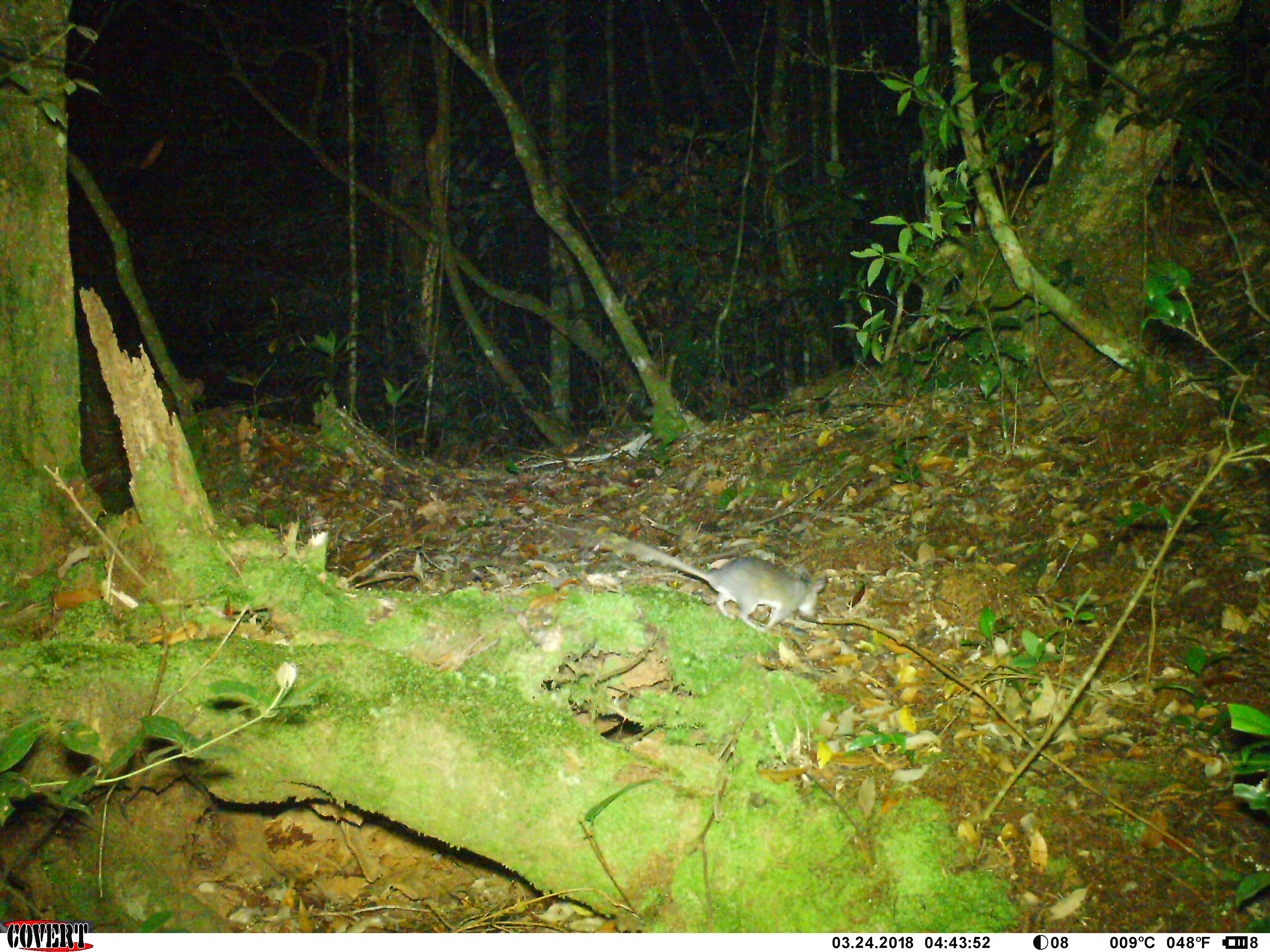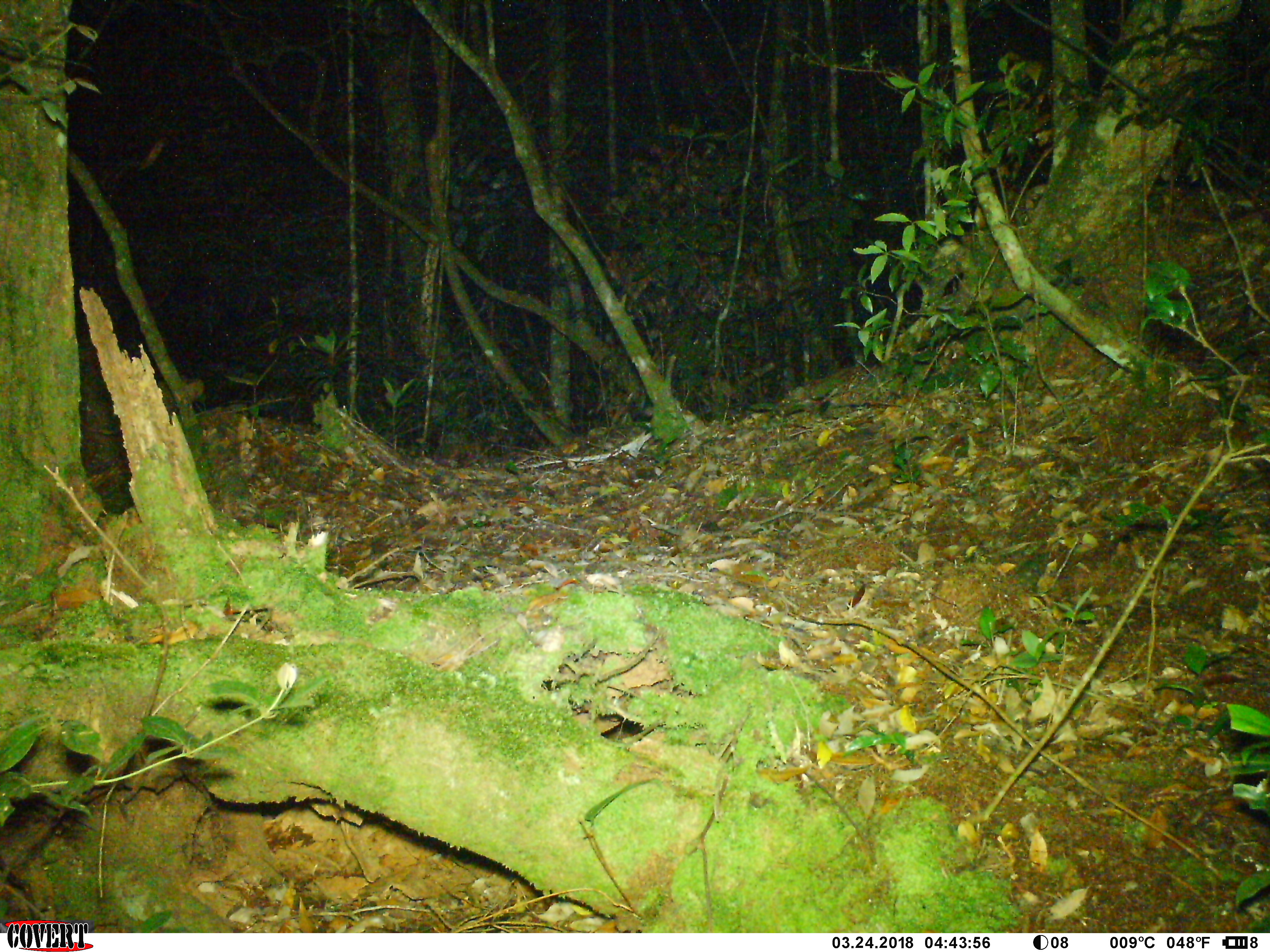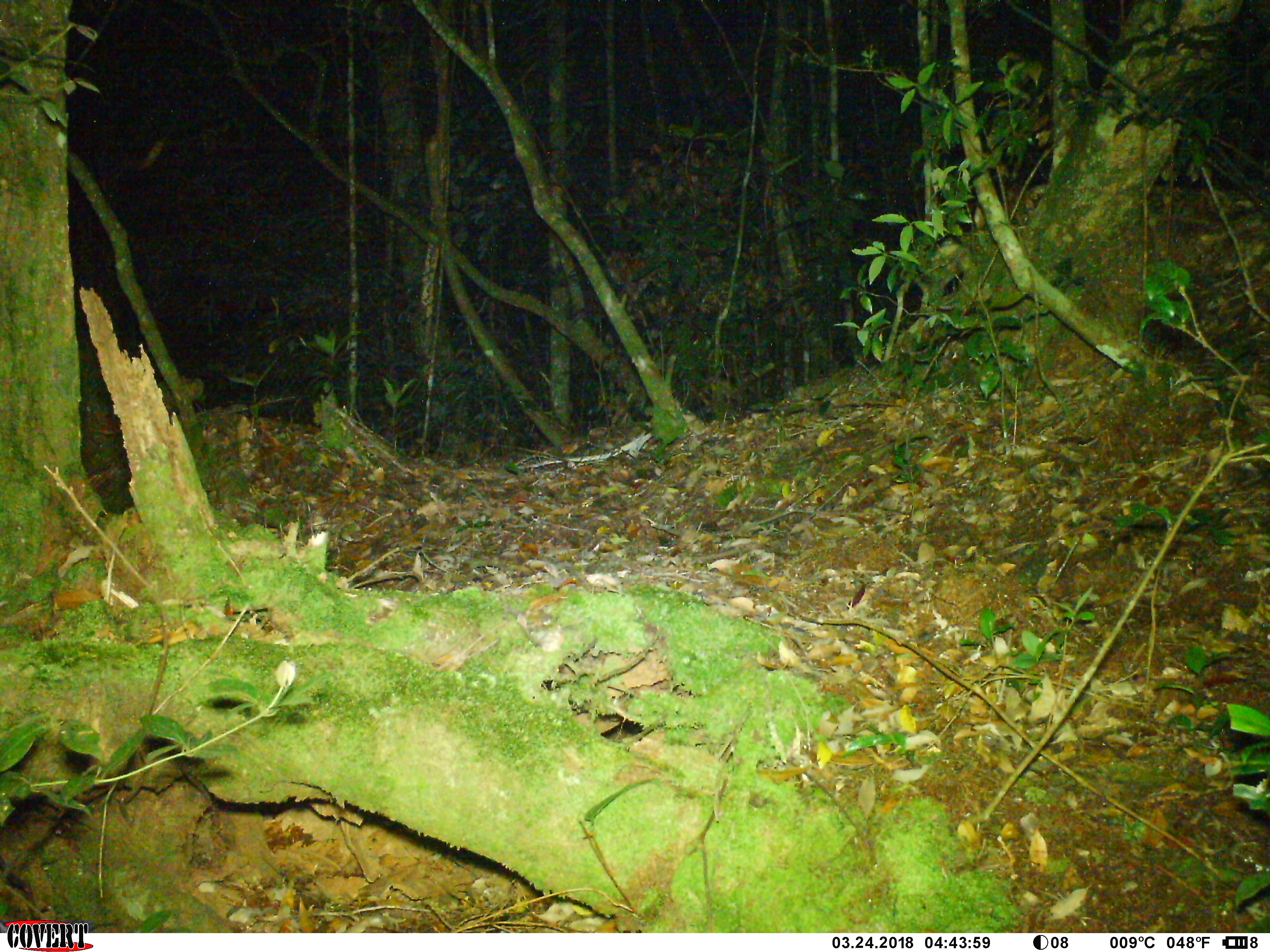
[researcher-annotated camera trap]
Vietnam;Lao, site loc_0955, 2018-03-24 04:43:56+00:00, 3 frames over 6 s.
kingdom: Animalia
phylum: Chordata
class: Mammalia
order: Rodentia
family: Muridae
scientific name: Muridae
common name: old-world mice and rats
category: unidentified murid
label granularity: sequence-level